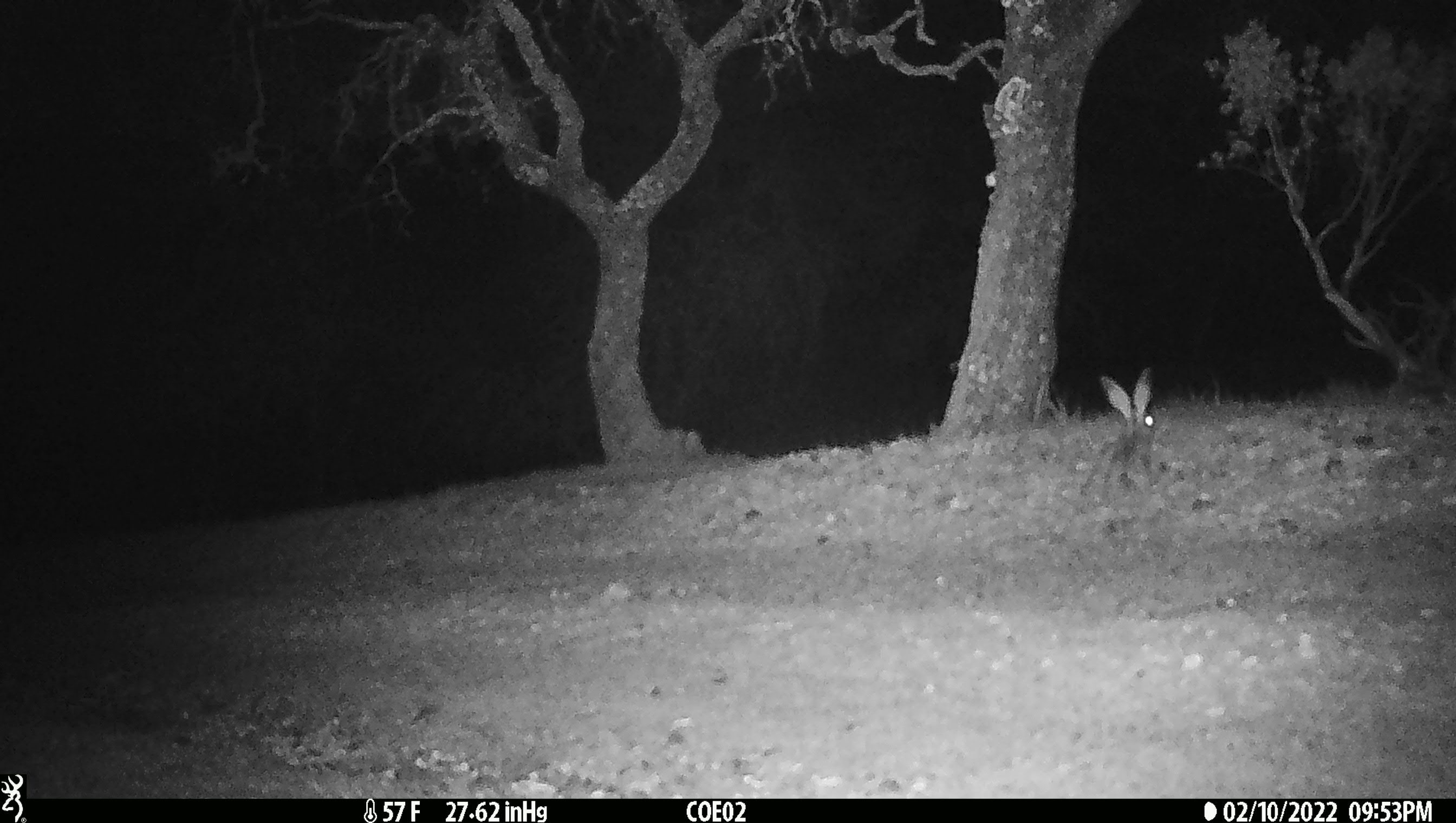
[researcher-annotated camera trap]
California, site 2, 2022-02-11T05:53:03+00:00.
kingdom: Animalia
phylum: Chordata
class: Mammalia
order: Lagomorpha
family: Leporidae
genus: Lepus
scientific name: Lepus californicus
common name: black-tailed jackrabbit